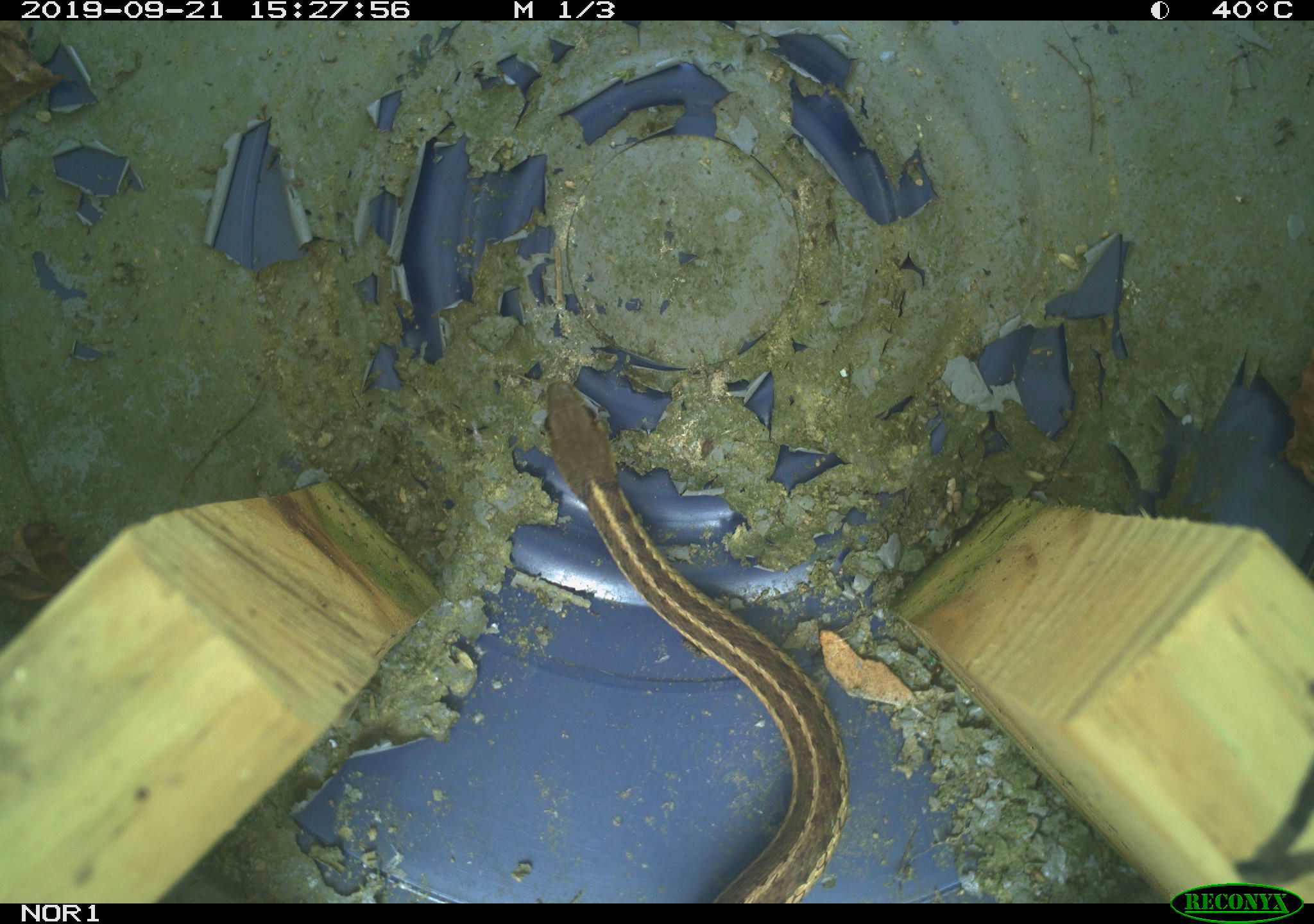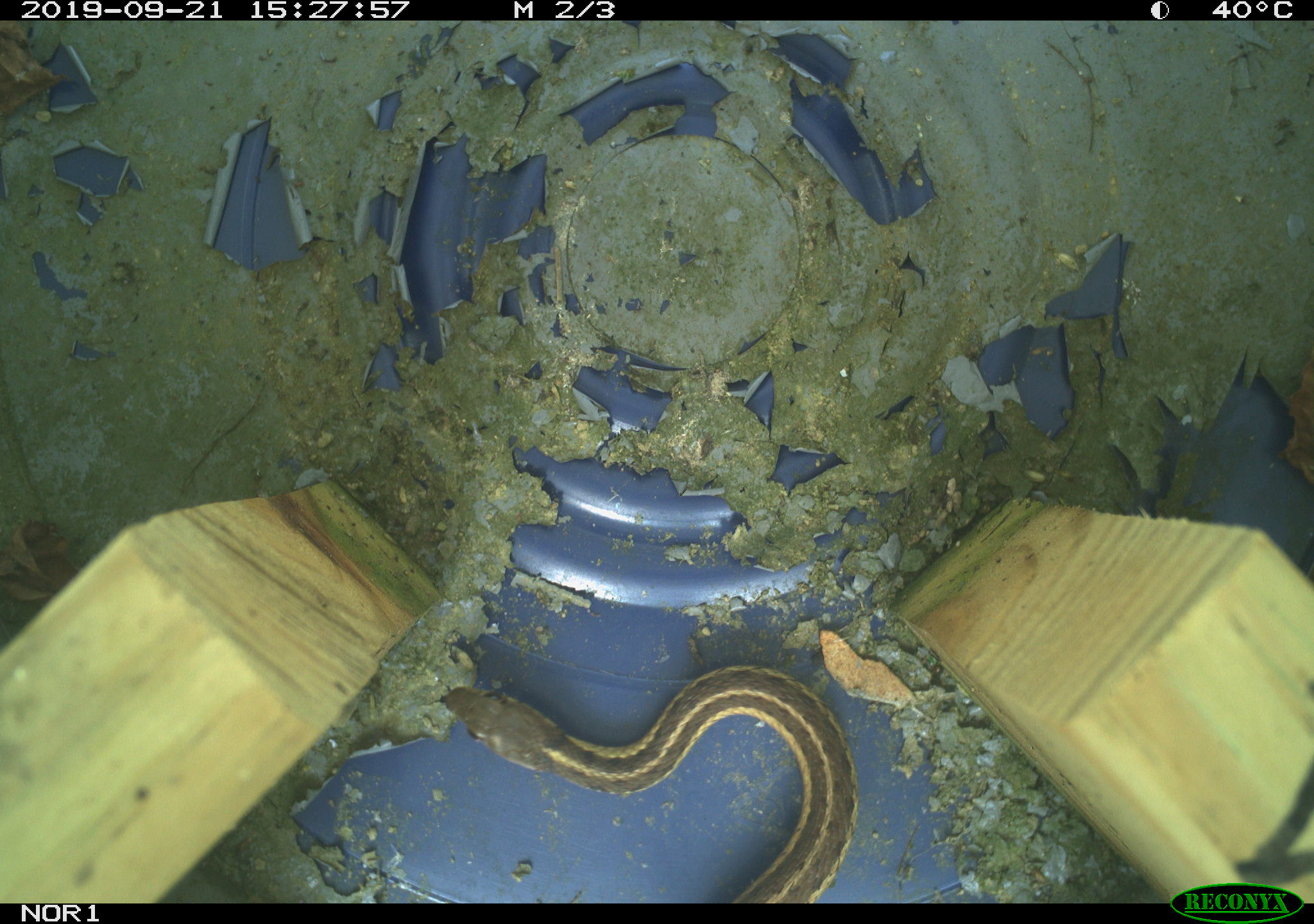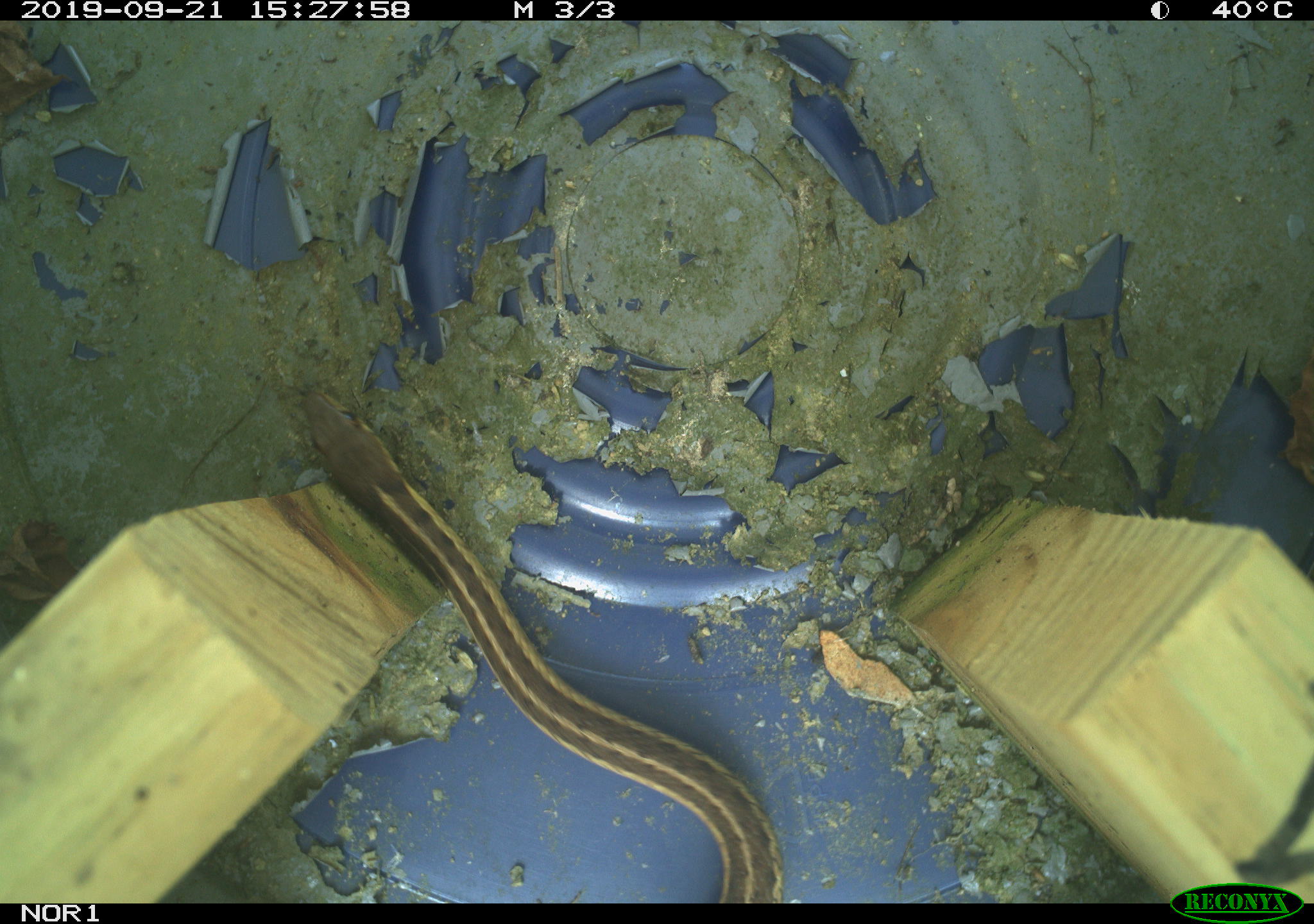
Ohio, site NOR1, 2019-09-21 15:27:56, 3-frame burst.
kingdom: Animalia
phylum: Chordata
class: Reptilia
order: Squamata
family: Colubridae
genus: Thamnophis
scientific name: Thamnophis sirtalis sirtalis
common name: eastern gartersnake